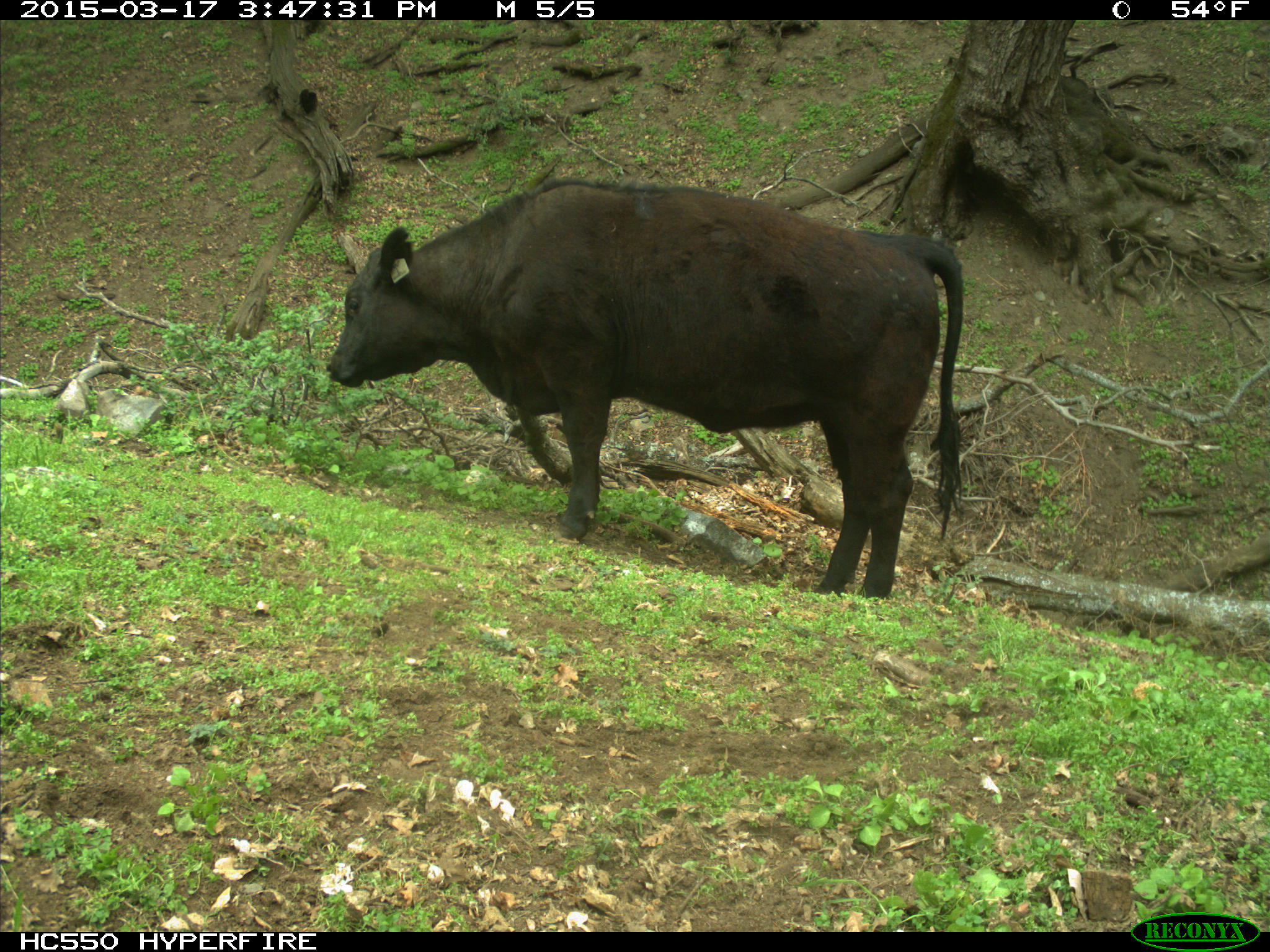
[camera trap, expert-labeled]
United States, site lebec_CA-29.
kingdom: Animalia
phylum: Chordata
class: Mammalia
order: Artiodactyla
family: Bovidae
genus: Bos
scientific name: Bos taurus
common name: domestic cow